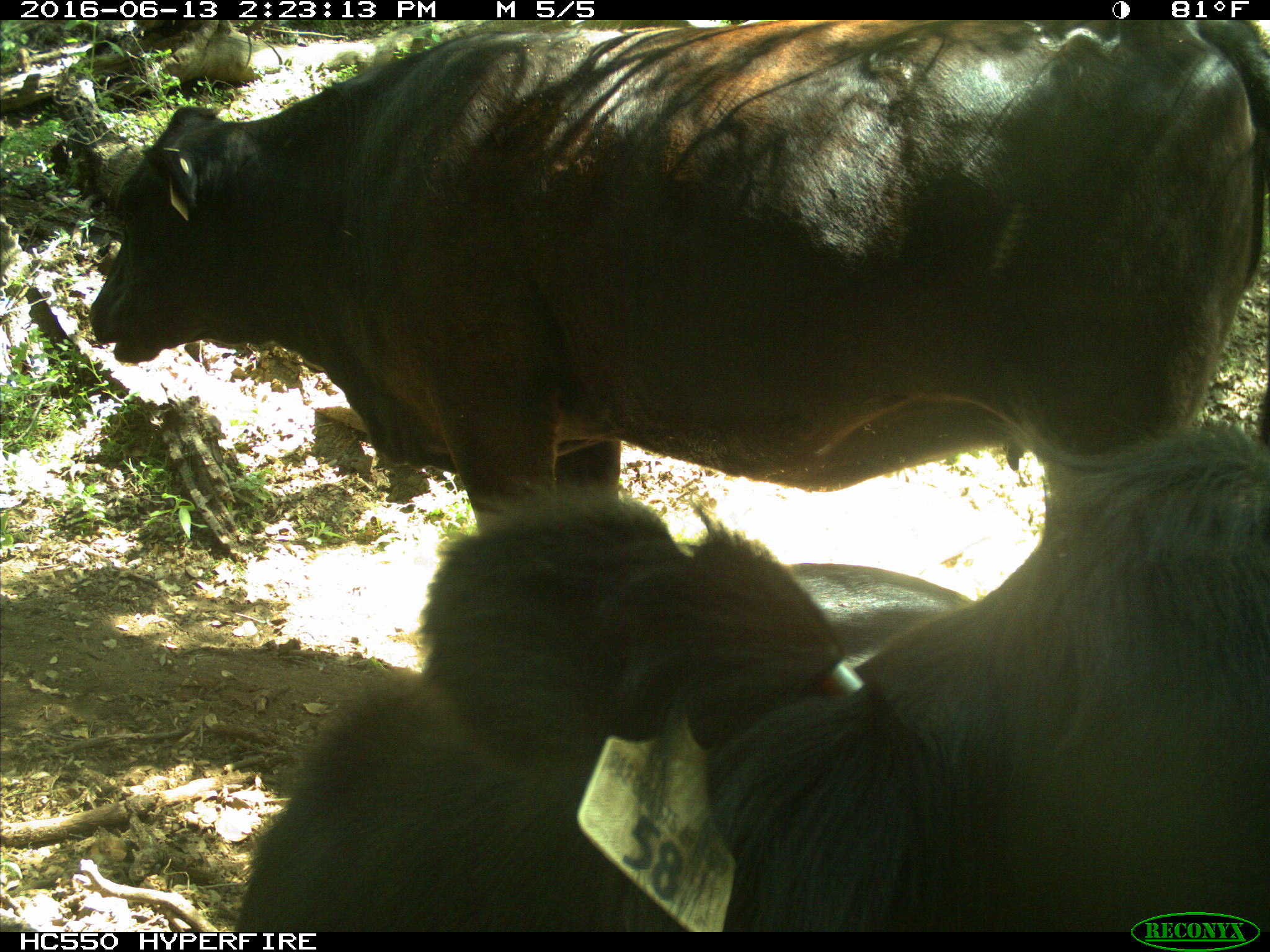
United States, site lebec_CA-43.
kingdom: Animalia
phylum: Chordata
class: Mammalia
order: Artiodactyla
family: Bovidae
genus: Bos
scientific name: Bos taurus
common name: domestic cow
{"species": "Bos taurus (domestic cow)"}